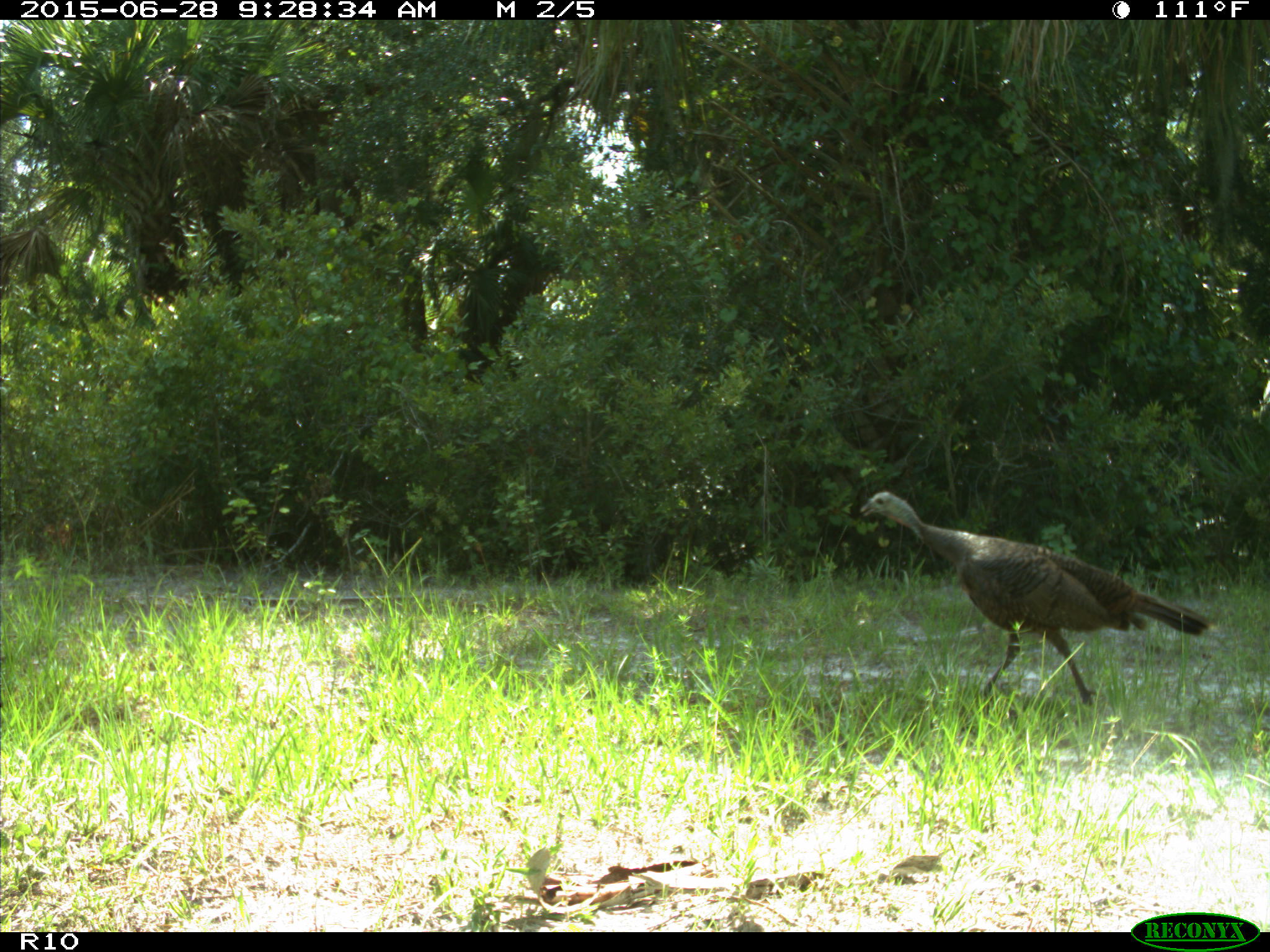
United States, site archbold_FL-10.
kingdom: Animalia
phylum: Chordata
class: Aves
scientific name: Aves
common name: birds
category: unidentified bird